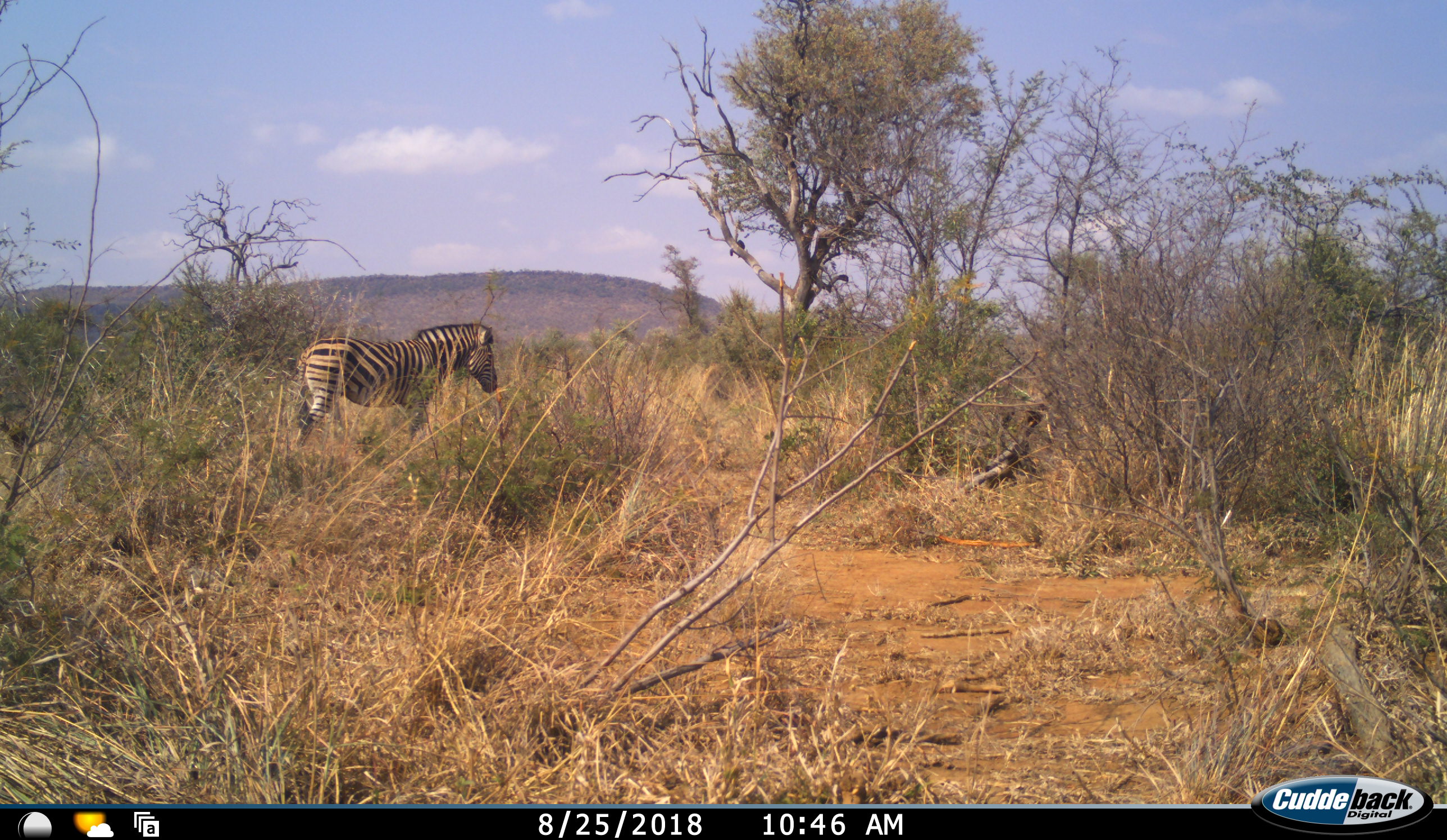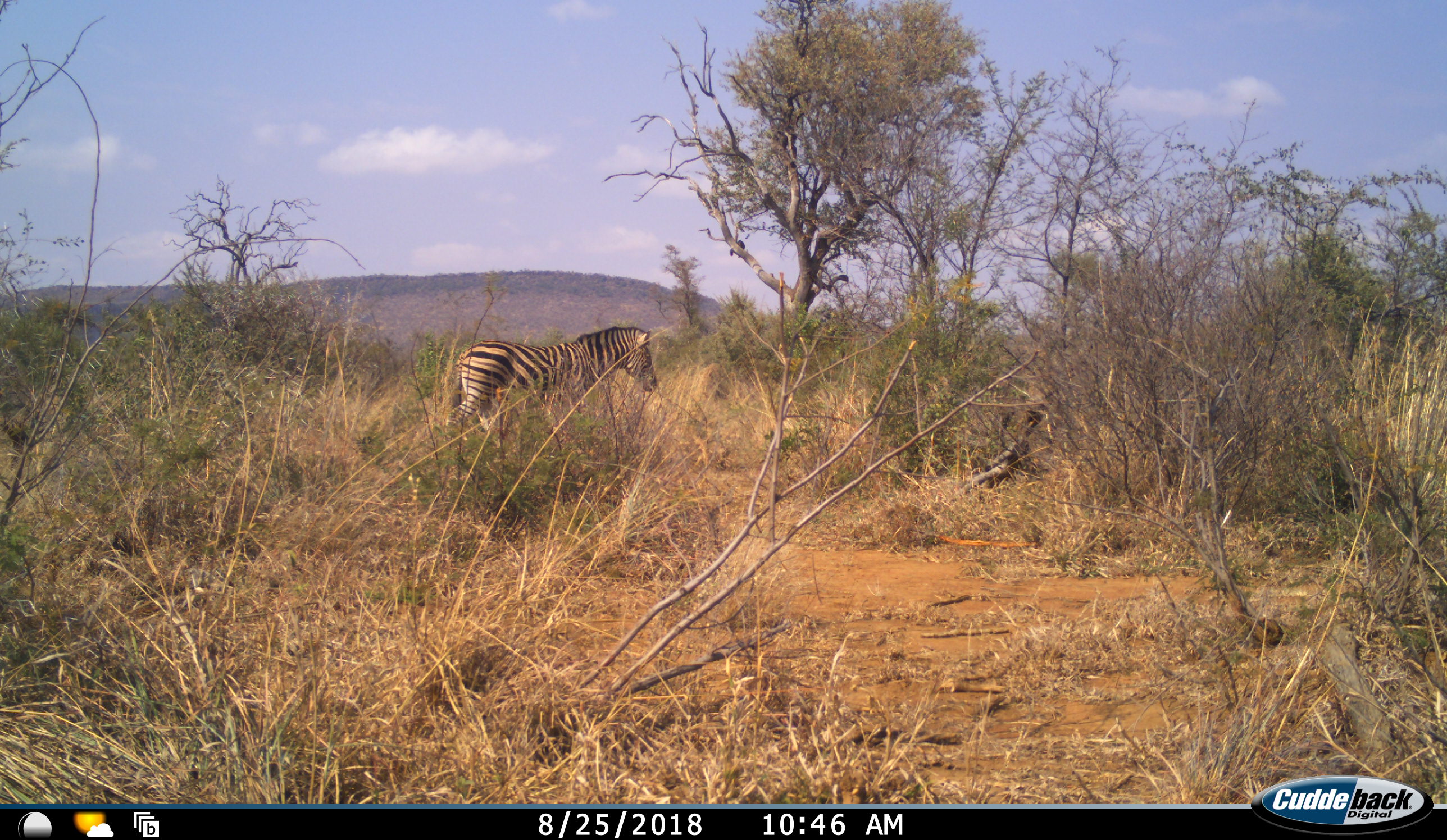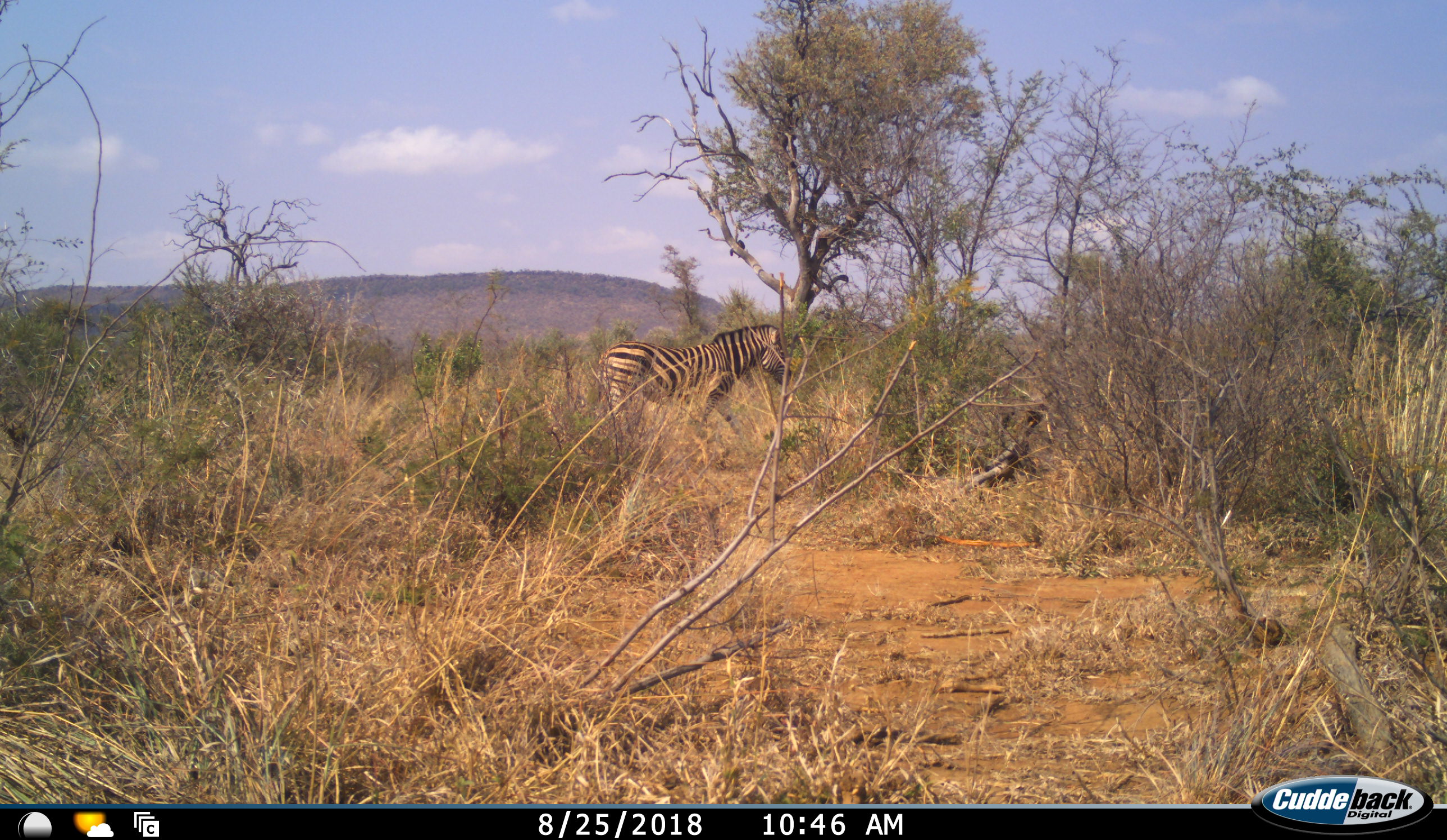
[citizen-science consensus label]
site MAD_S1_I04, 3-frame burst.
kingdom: Animalia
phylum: Chordata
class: Mammalia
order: Perissodactyla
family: Equidae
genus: Equus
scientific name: Equus quagga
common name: plains zebra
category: zebraplains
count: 1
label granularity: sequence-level